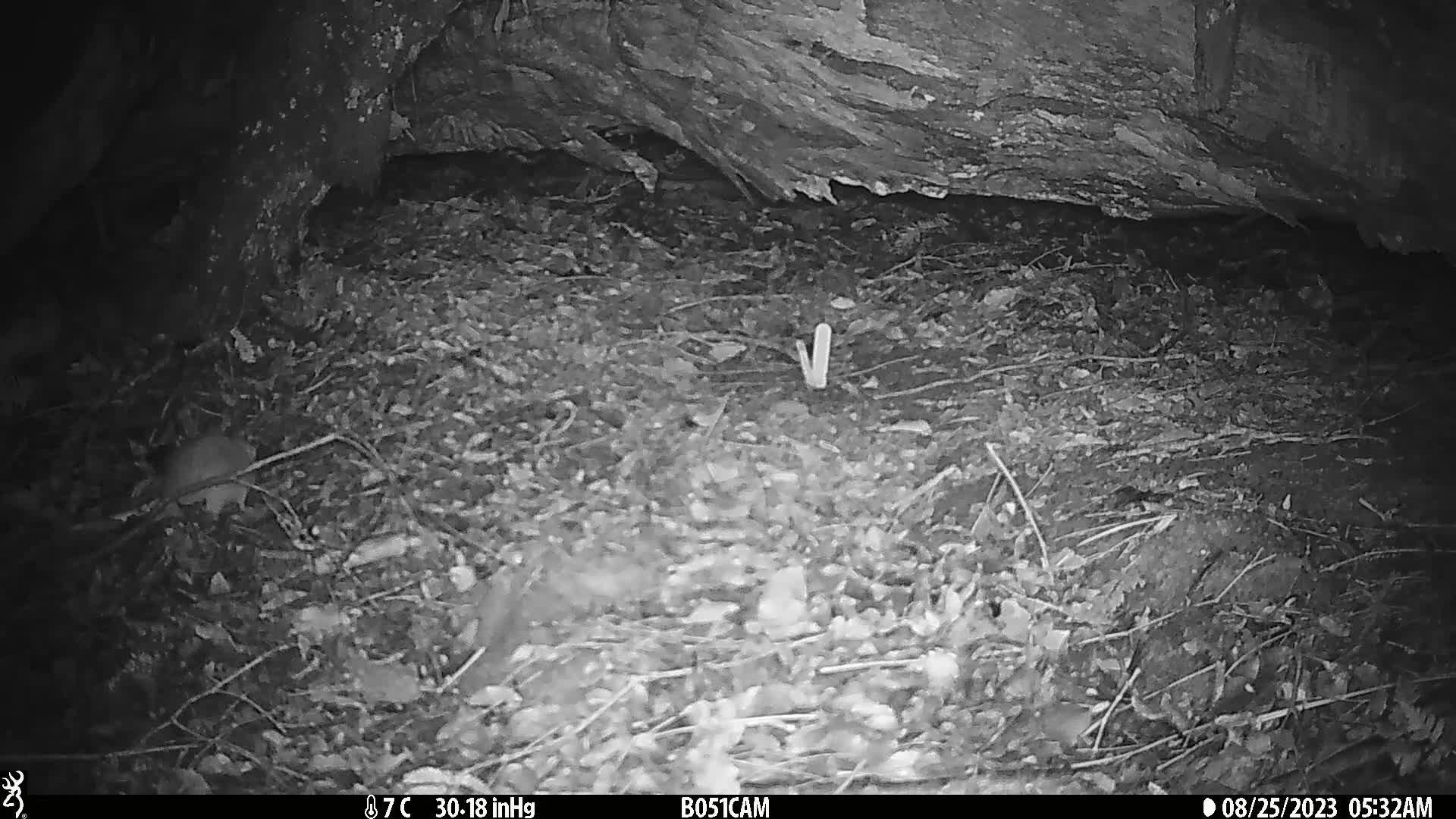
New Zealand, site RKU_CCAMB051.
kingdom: Animalia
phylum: Chordata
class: Mammalia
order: Rodentia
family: Muridae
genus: Rattus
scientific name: Rattus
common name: rat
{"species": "rat (Rattus)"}